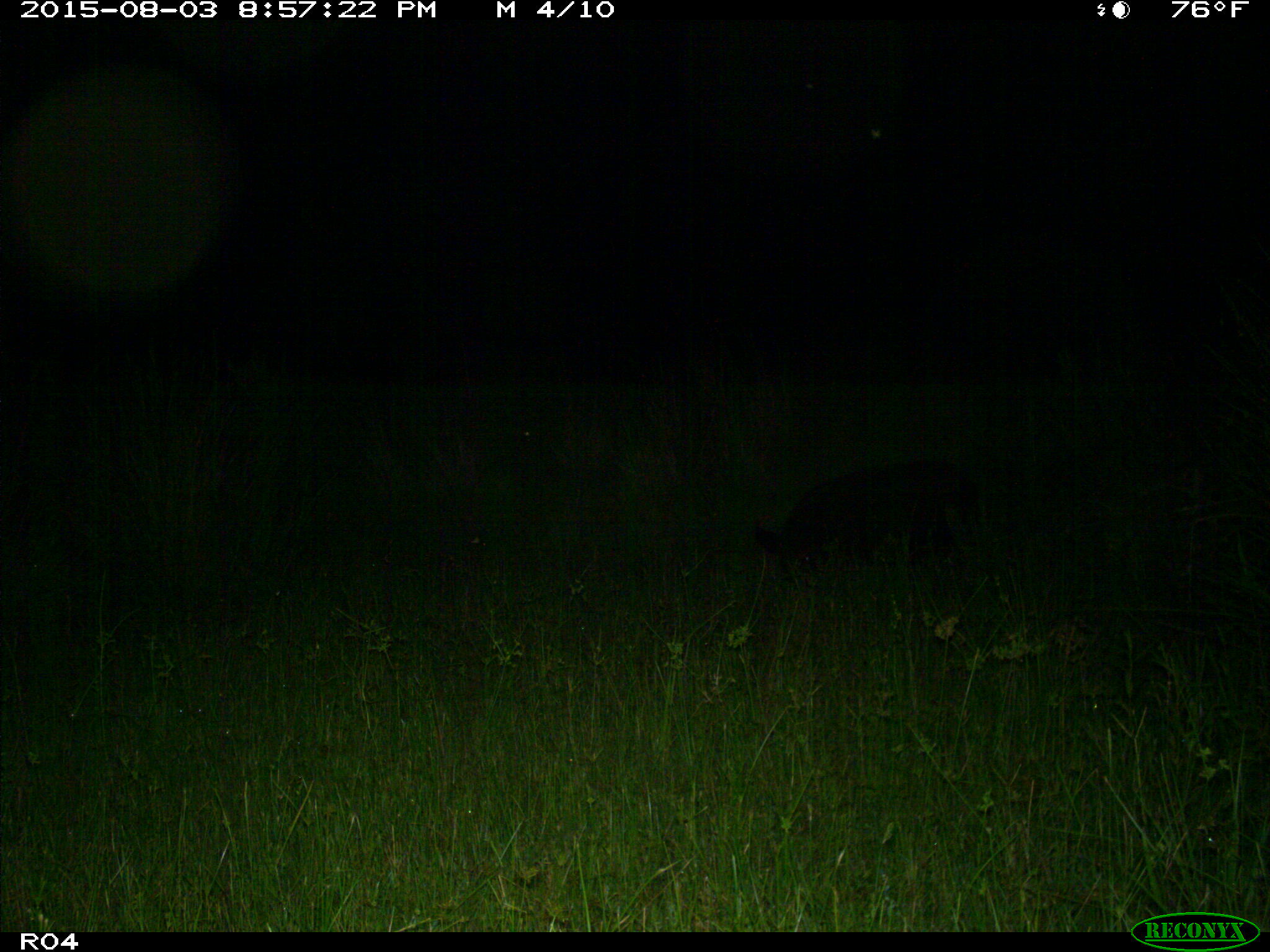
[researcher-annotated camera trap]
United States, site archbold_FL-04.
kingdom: Animalia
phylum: Chordata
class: Mammalia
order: Artiodactyla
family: Suidae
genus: Sus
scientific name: Sus scrofa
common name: wild boar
Sus scrofa (wild boar).